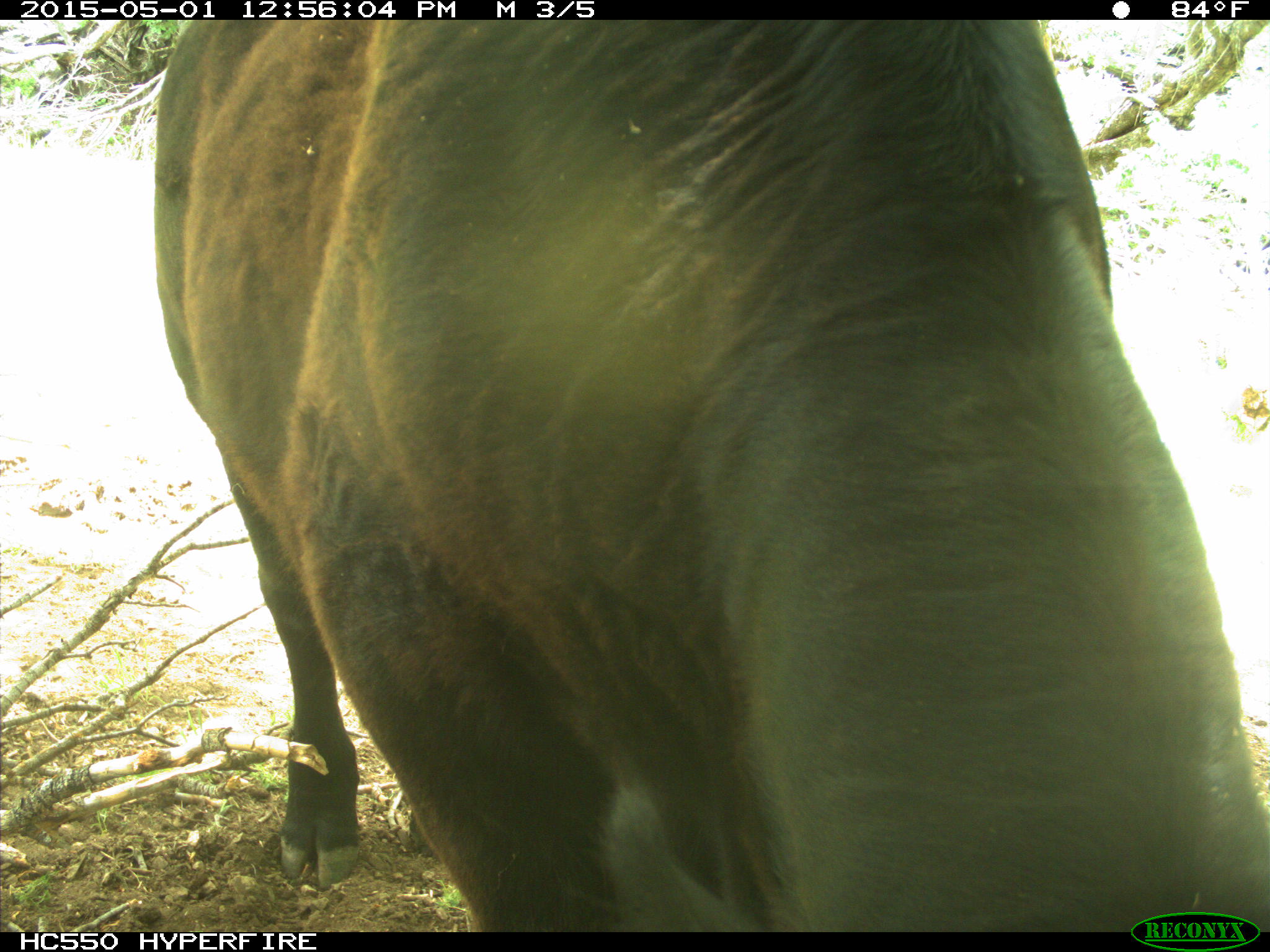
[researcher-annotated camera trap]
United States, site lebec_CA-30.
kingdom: Animalia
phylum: Chordata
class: Mammalia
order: Artiodactyla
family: Bovidae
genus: Bos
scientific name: Bos taurus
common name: domestic cow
Bos taurus (domestic cow).